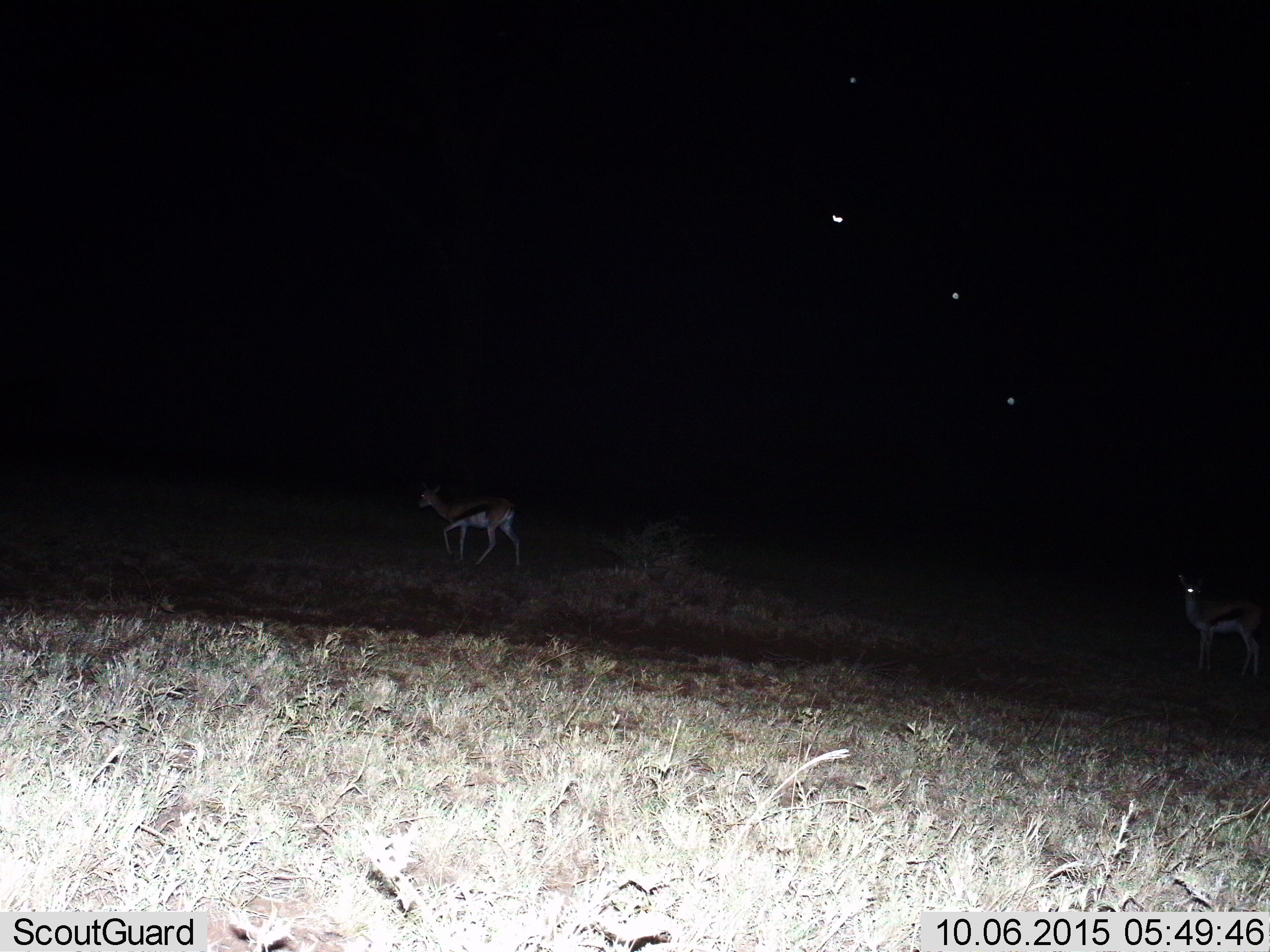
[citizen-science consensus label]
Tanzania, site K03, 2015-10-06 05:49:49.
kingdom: Animalia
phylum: Chordata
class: Mammalia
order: Artiodactyla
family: Bovidae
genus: Eudorcas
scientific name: Eudorcas thomsonii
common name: thomson's gazelle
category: gazellethomsons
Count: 2.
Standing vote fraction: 60%.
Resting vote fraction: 0%.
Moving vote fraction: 80%.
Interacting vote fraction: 0%.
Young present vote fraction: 10%.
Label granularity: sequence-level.